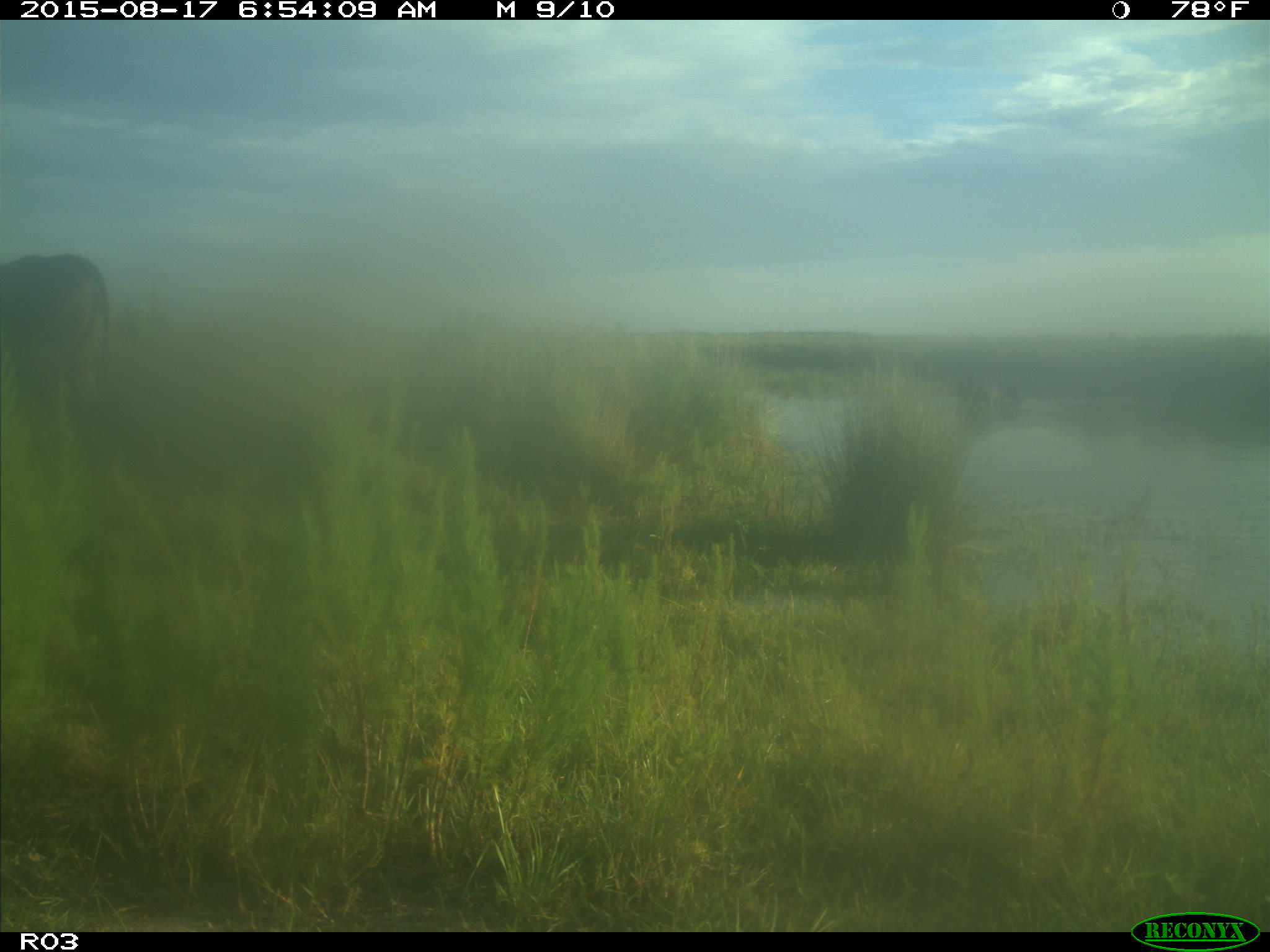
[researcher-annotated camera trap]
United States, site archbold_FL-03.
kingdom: Animalia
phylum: Chordata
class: Mammalia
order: Artiodactyla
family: Bovidae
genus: Bos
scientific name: Bos taurus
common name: domestic cow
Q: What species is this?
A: Bos taurus (domestic cow).